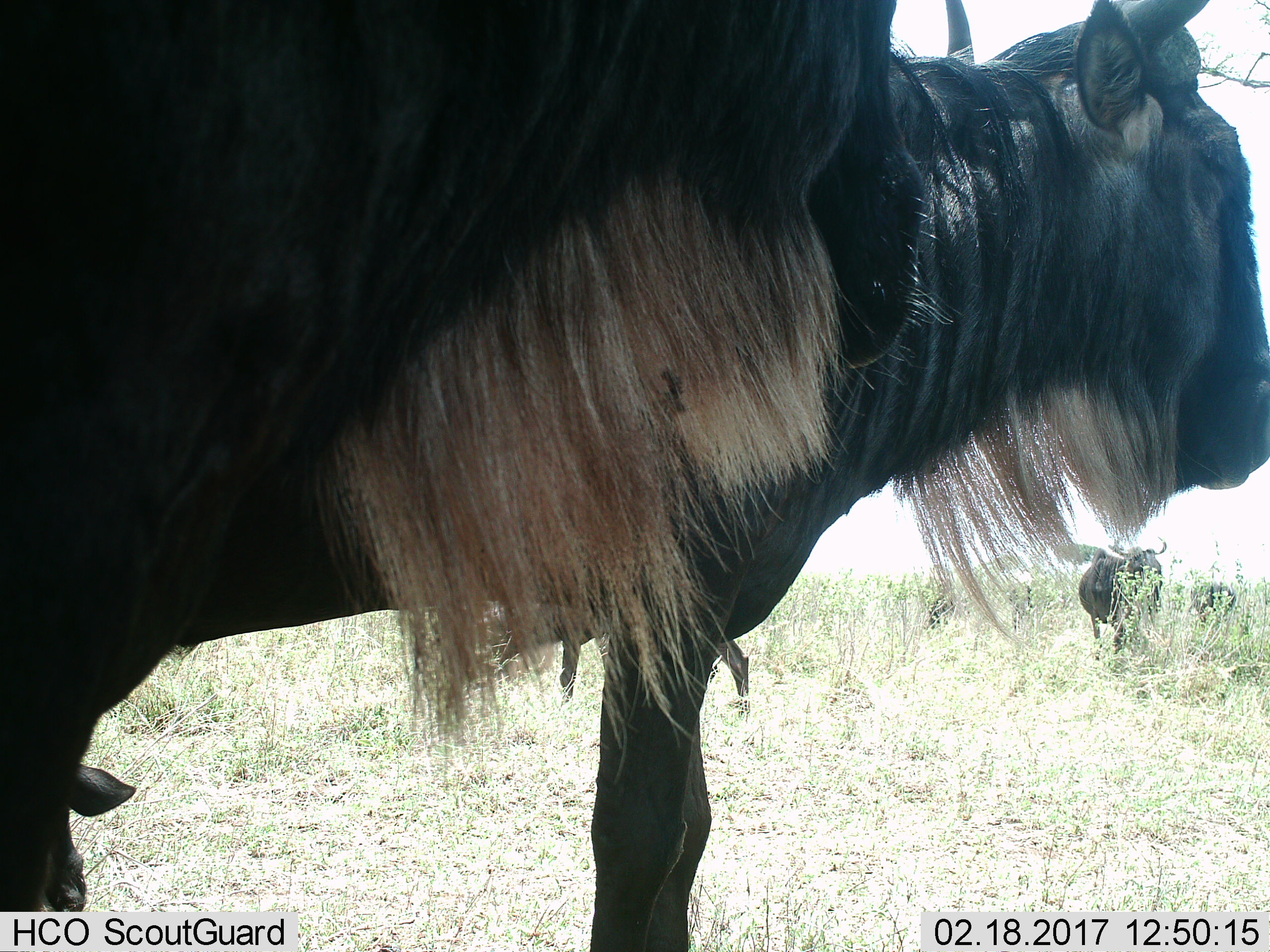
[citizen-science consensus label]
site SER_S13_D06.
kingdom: Animalia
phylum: Chordata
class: Mammalia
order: Artiodactyla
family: Bovidae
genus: Connochaetes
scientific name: Connochaetes taurinus taurinus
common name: blue wildebeest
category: wildebeestblue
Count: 5.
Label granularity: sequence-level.